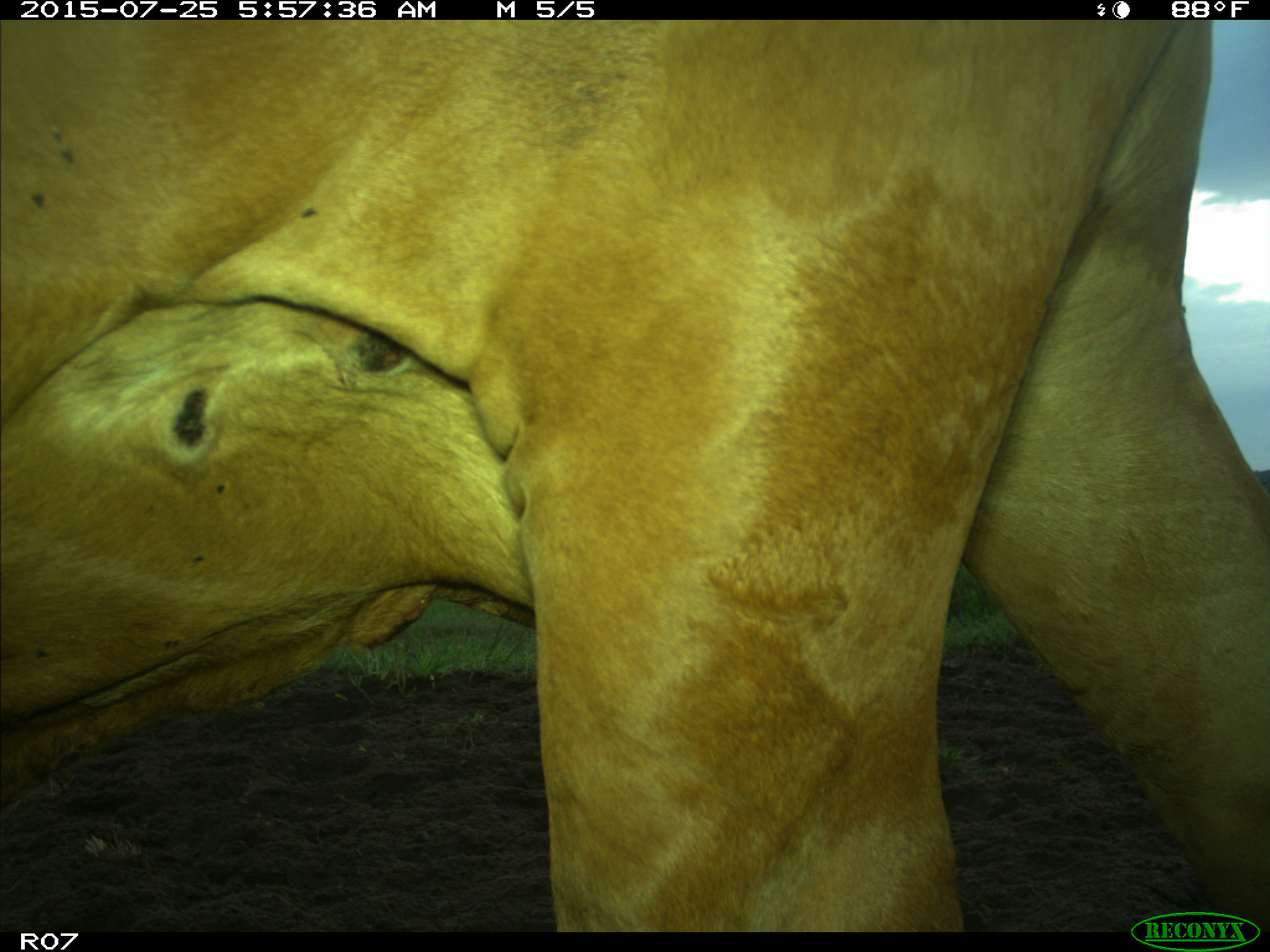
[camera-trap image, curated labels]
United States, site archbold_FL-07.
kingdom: Animalia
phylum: Chordata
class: Mammalia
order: Artiodactyla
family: Bovidae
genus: Bos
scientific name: Bos taurus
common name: domestic cow